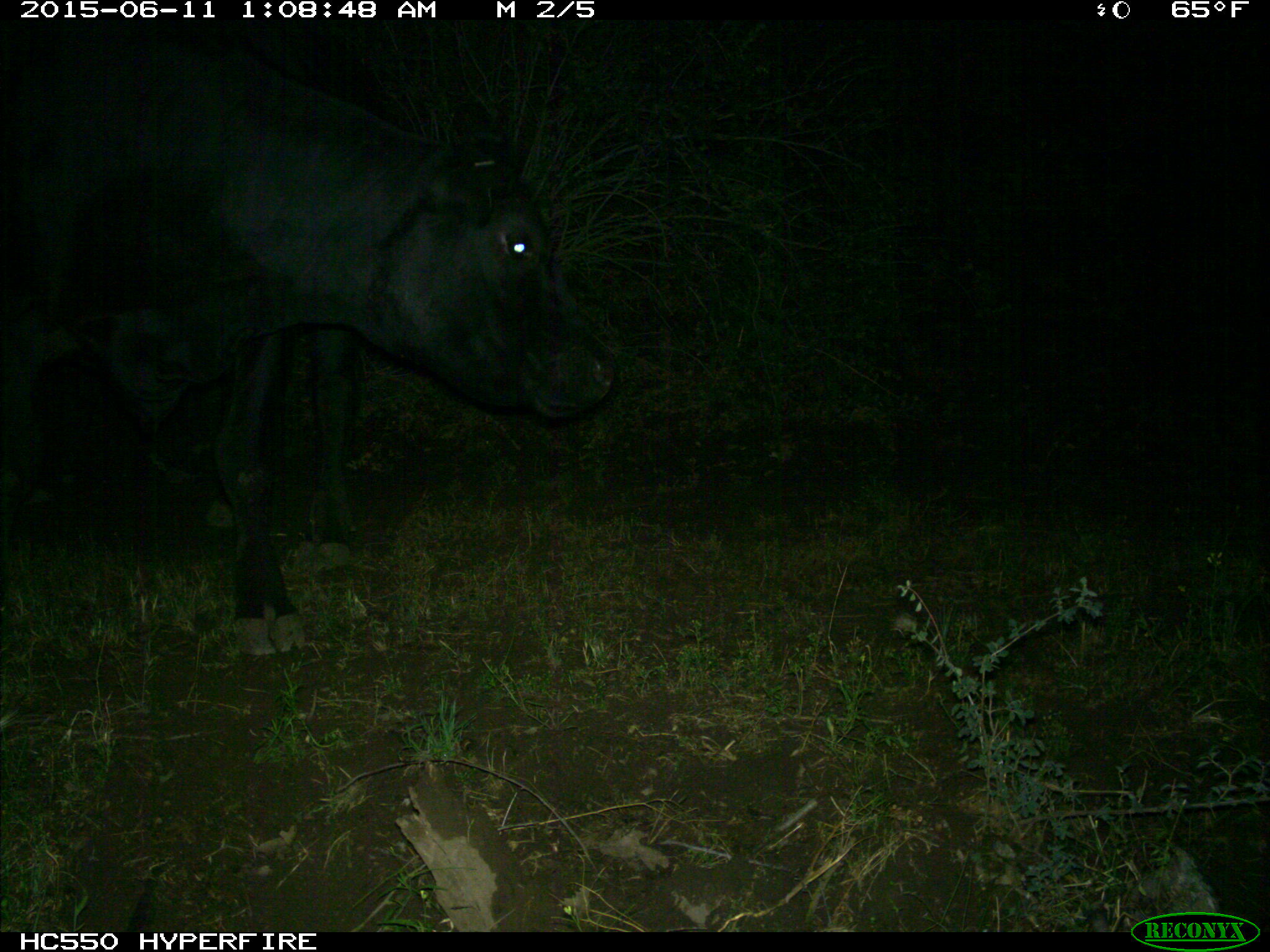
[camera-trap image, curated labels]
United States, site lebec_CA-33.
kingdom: Animalia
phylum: Chordata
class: Mammalia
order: Artiodactyla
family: Bovidae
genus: Bos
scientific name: Bos taurus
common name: domestic cow